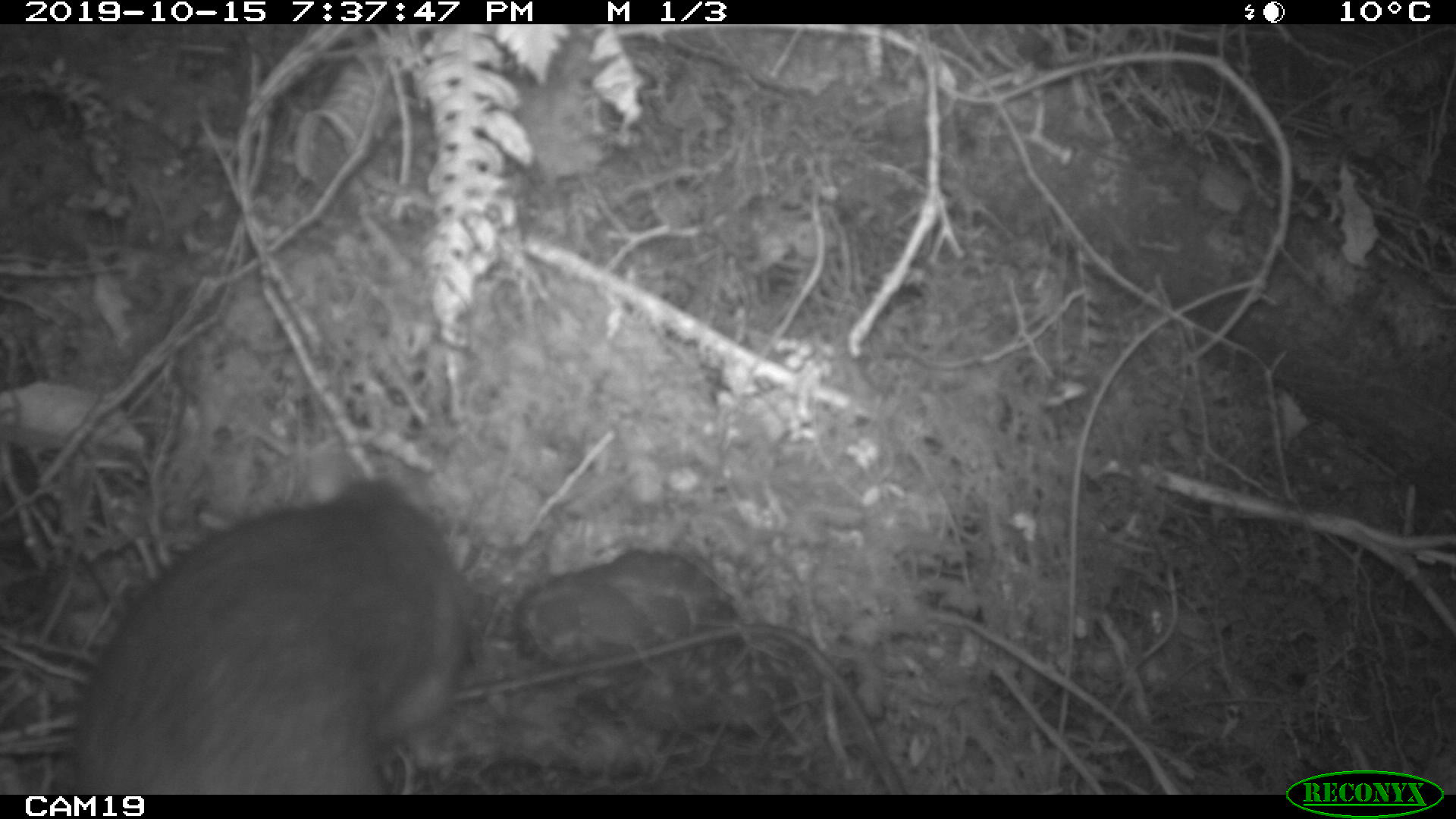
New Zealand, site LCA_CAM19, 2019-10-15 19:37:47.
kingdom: Animalia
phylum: Chordata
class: Mammalia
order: Rodentia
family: Muridae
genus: Rattus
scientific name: Rattus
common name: rat